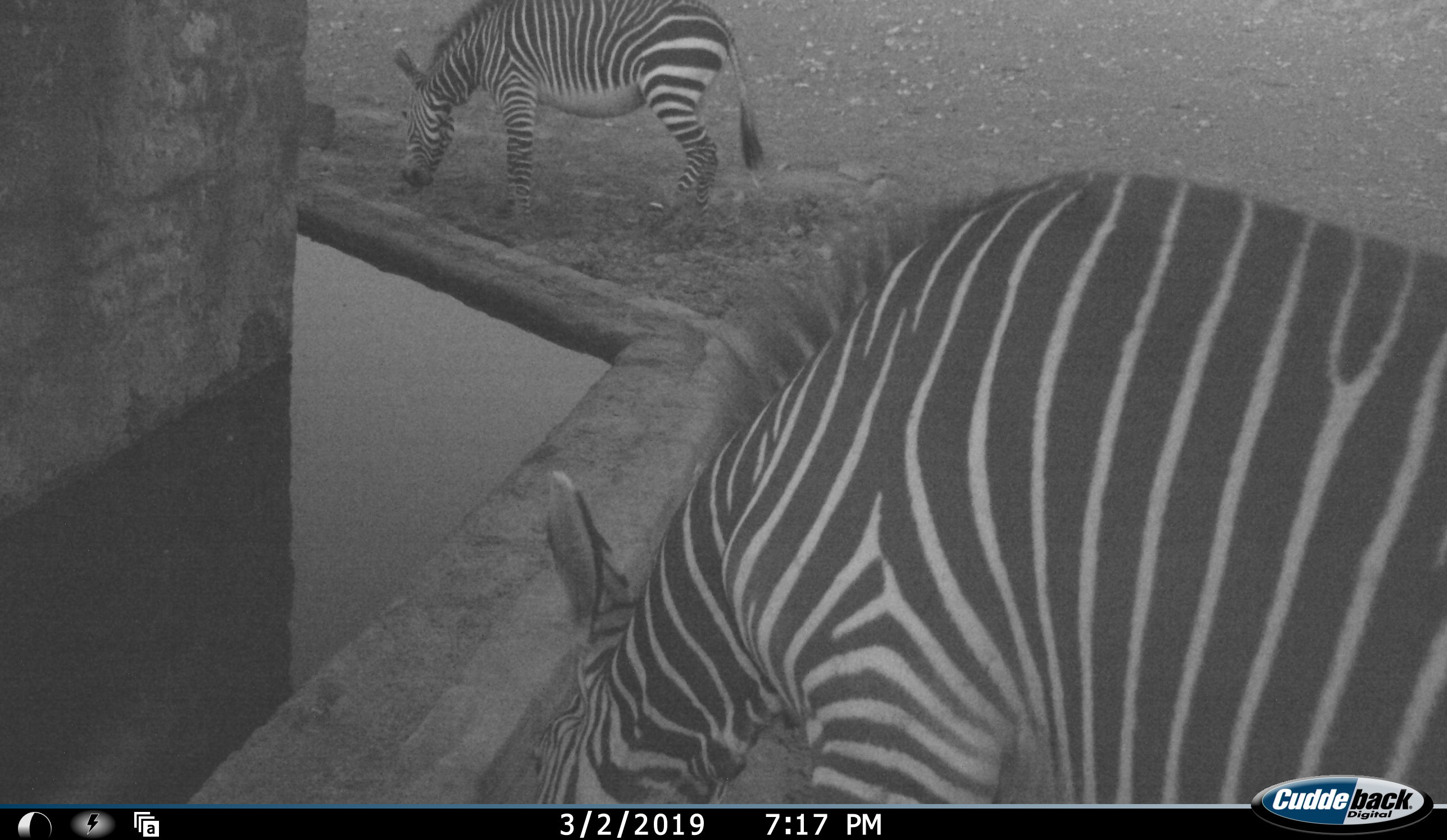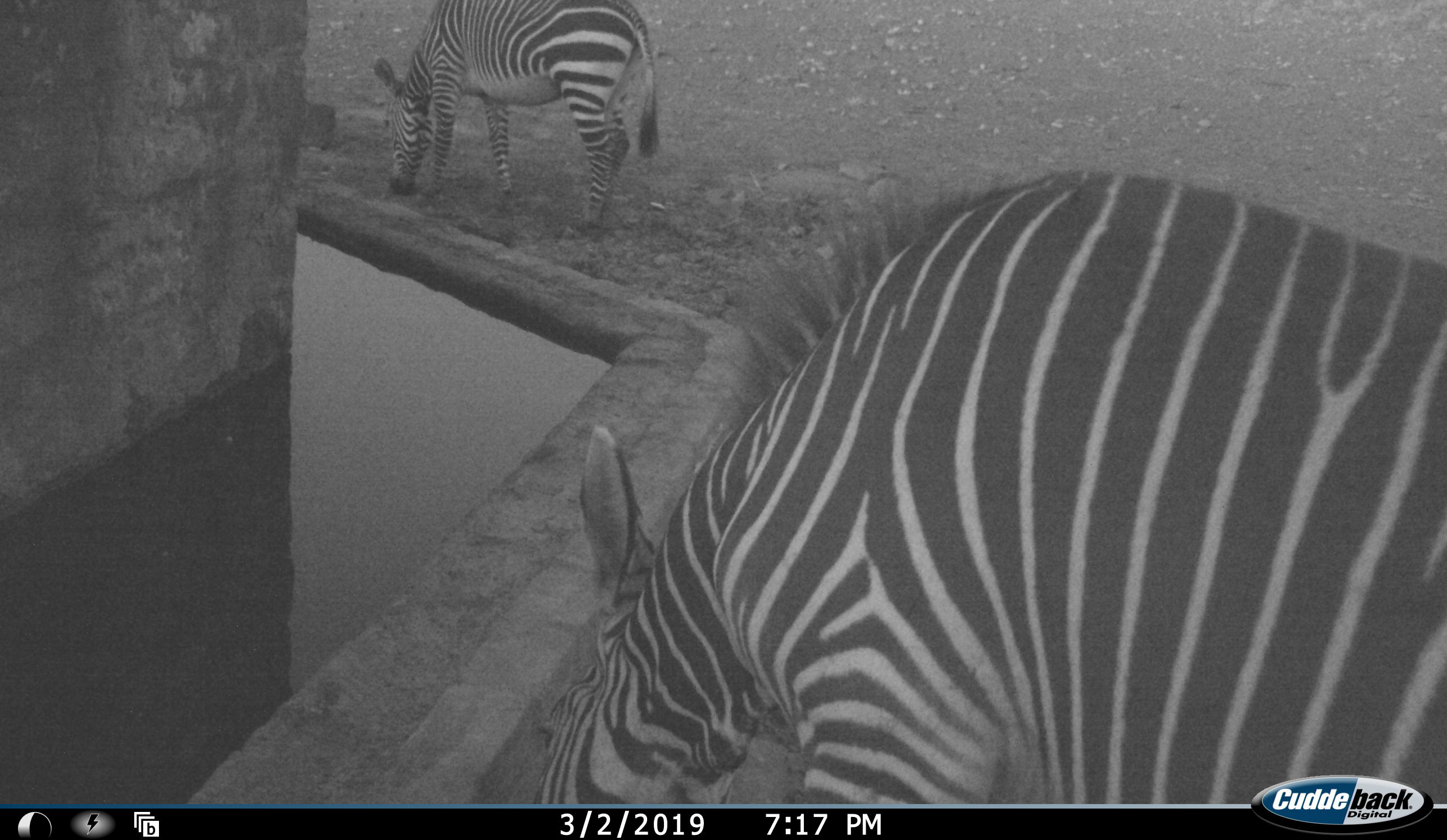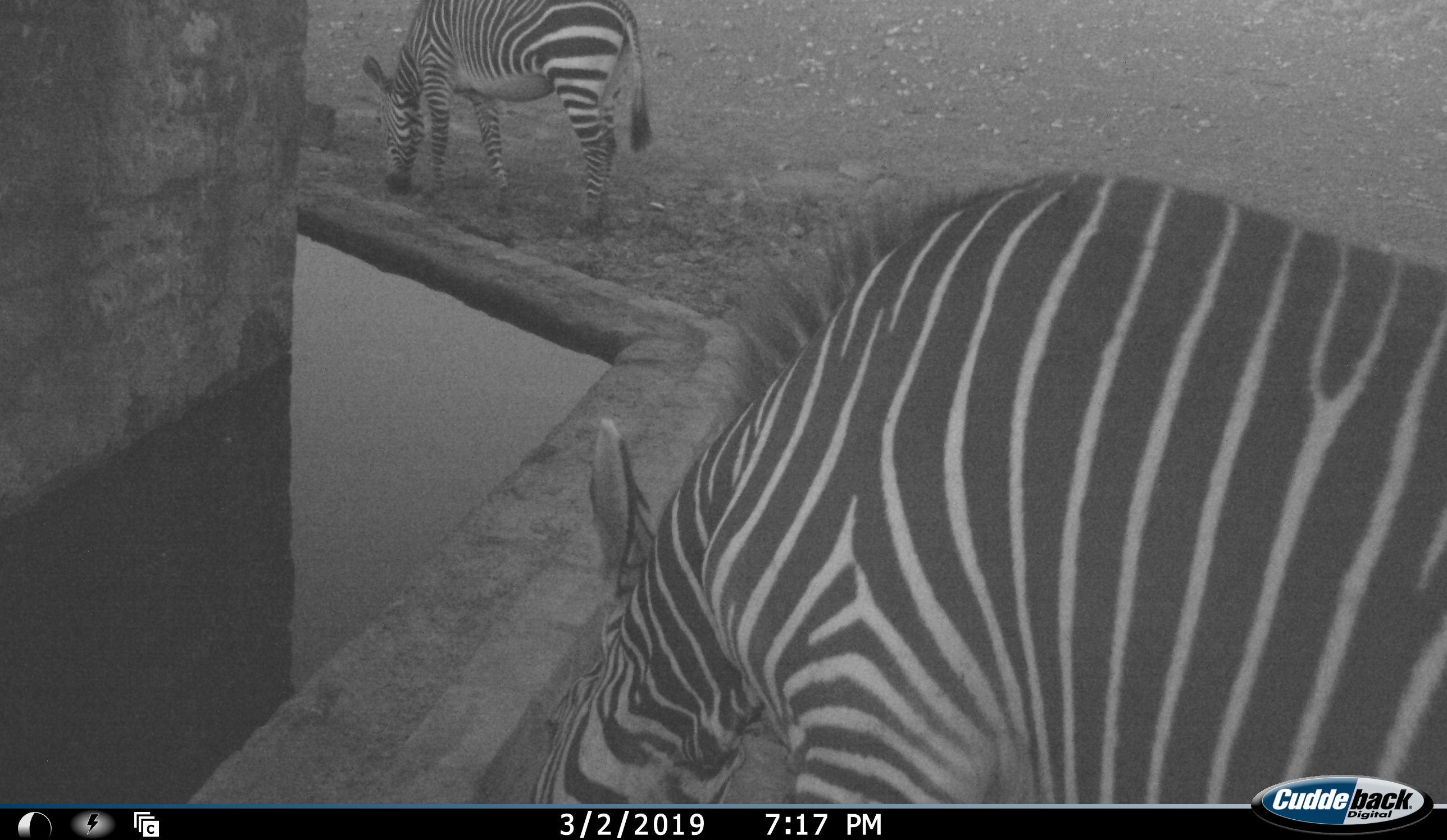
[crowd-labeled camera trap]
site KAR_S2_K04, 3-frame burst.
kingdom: Animalia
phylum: Chordata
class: Mammalia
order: Perissodactyla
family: Equidae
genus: Equus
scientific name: Equus zebra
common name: mountain zebra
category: zebramountain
Zebramountain (mountain zebra) (Equus zebra), count 2. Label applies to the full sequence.